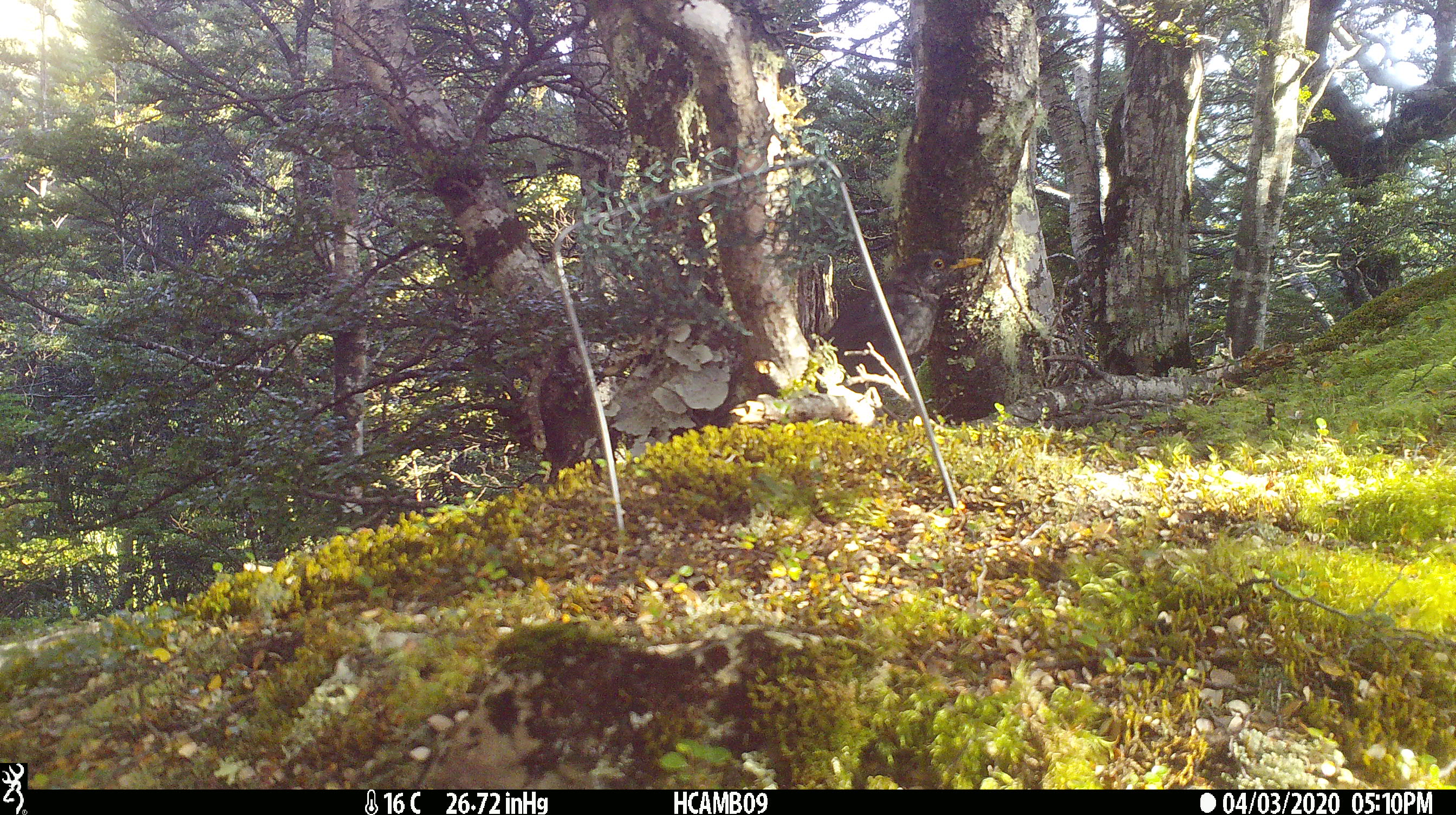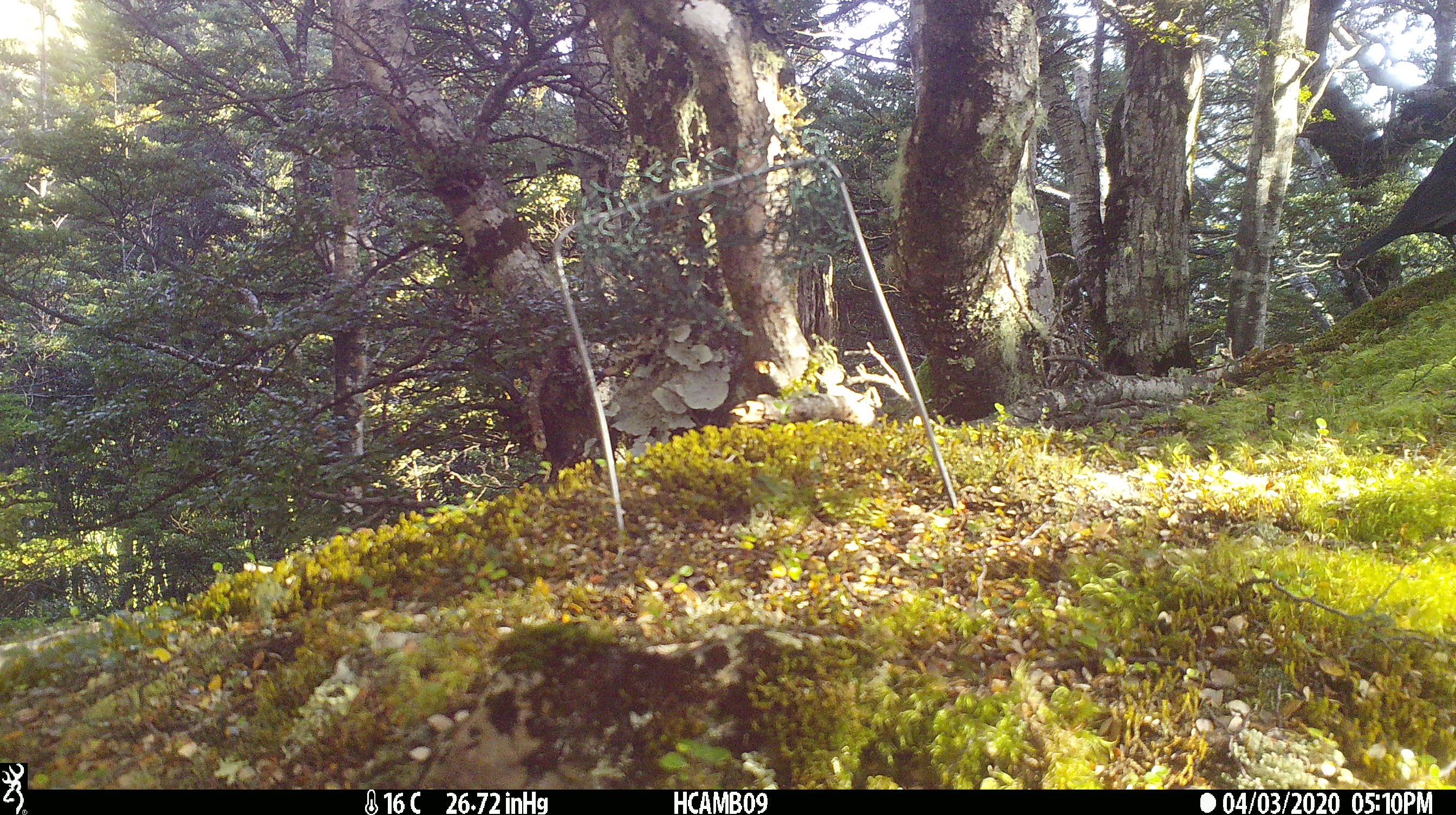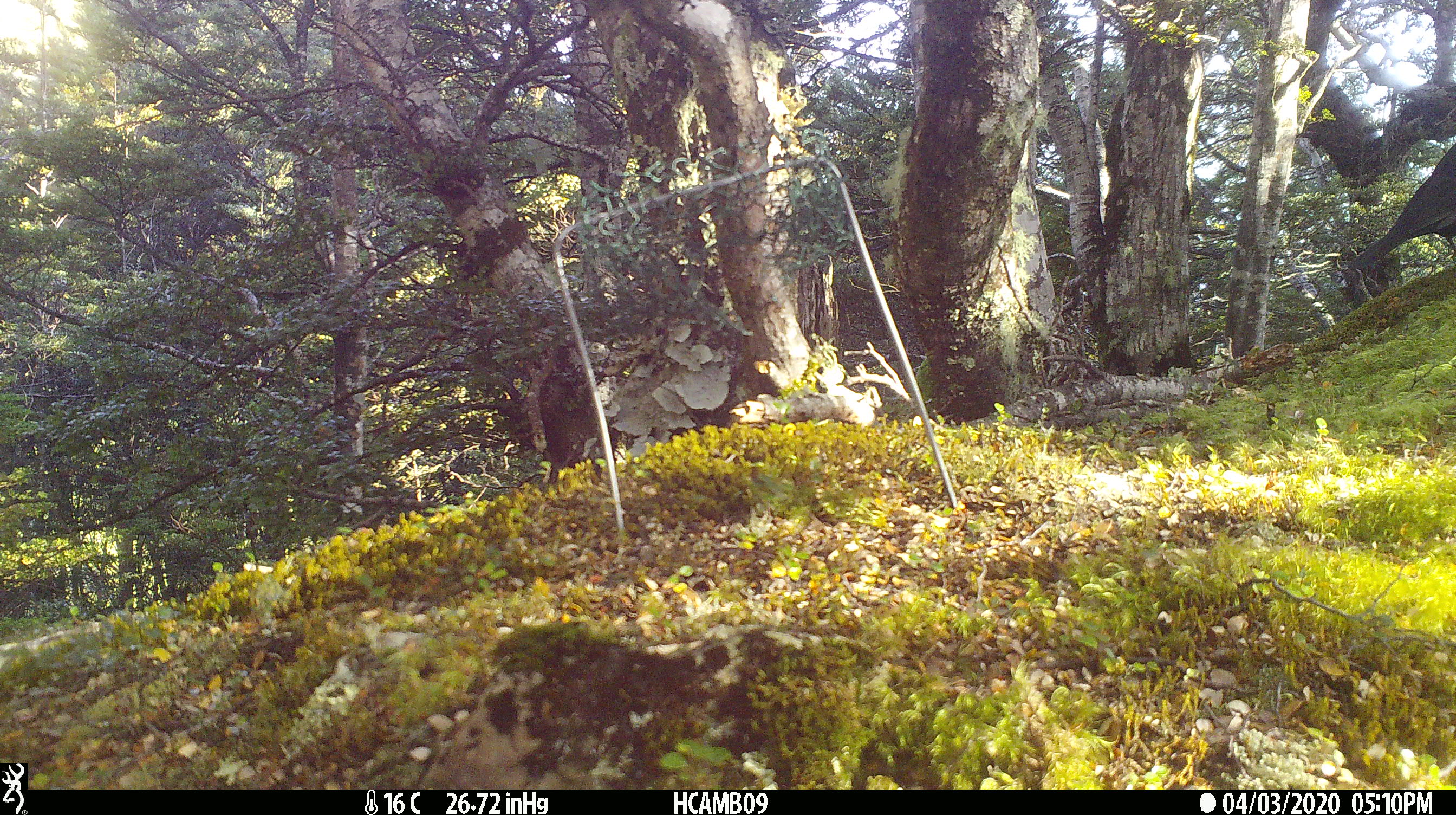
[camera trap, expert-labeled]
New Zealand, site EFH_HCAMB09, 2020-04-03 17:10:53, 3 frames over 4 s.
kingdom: Animalia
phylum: Chordata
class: Aves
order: Passeriformes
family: Turdidae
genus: Turdus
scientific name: Turdus merula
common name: eurasian blackbird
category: blackbird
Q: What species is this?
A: Blackbird (eurasian blackbird) (Turdus merula).